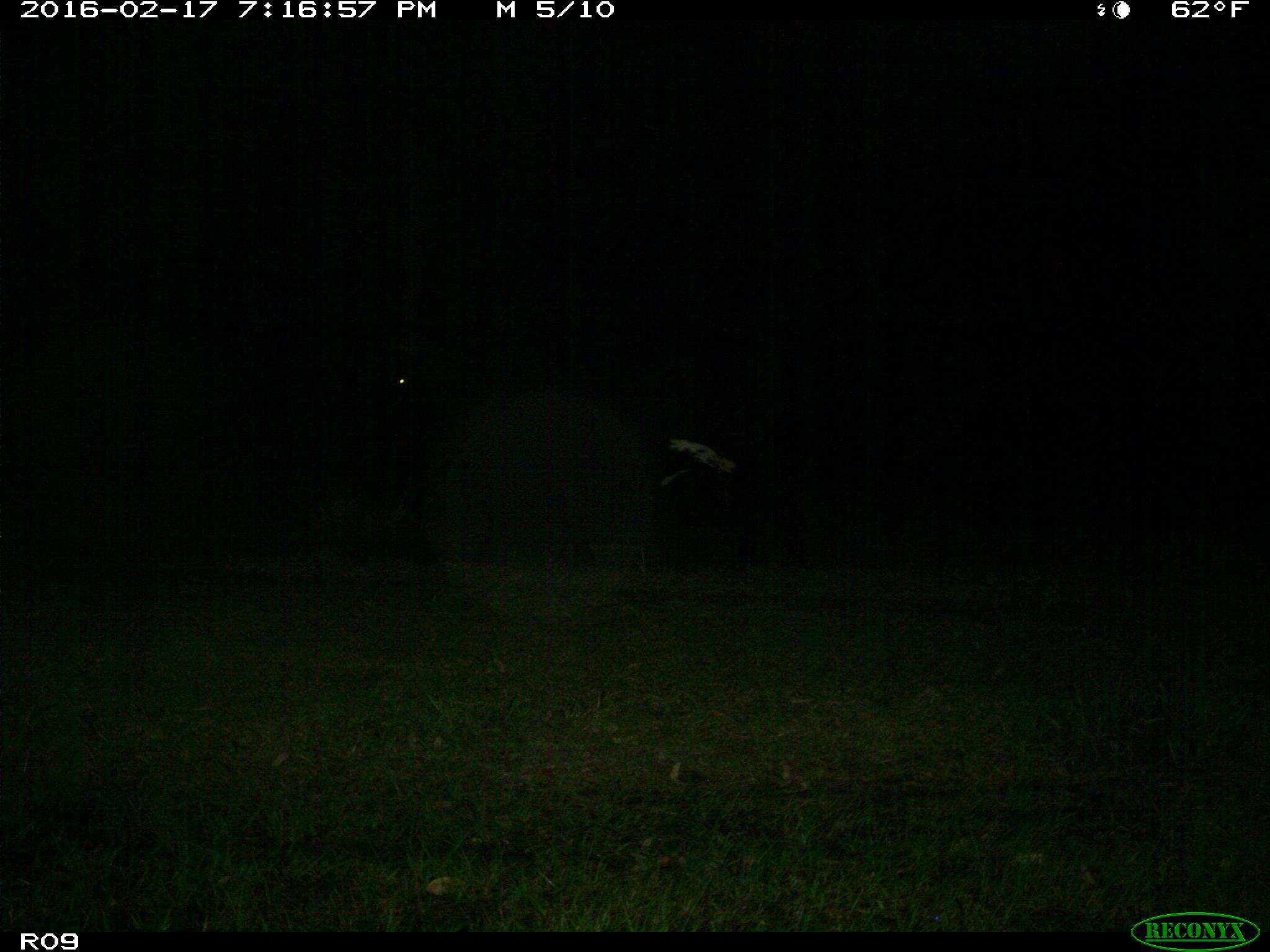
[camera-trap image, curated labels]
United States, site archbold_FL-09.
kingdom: Animalia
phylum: Chordata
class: Mammalia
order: Artiodactyla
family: Bovidae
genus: Bos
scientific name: Bos taurus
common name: domestic cow